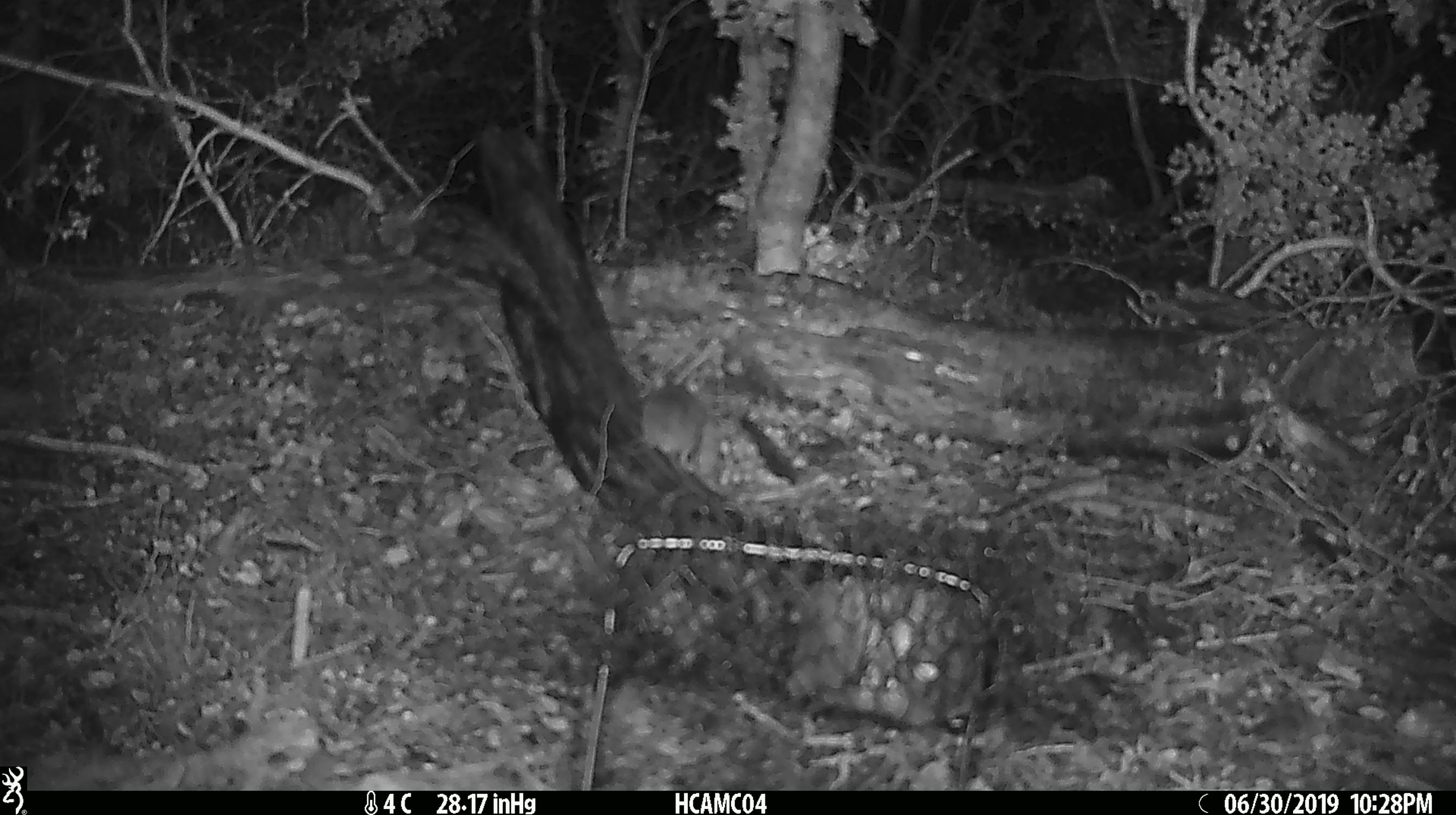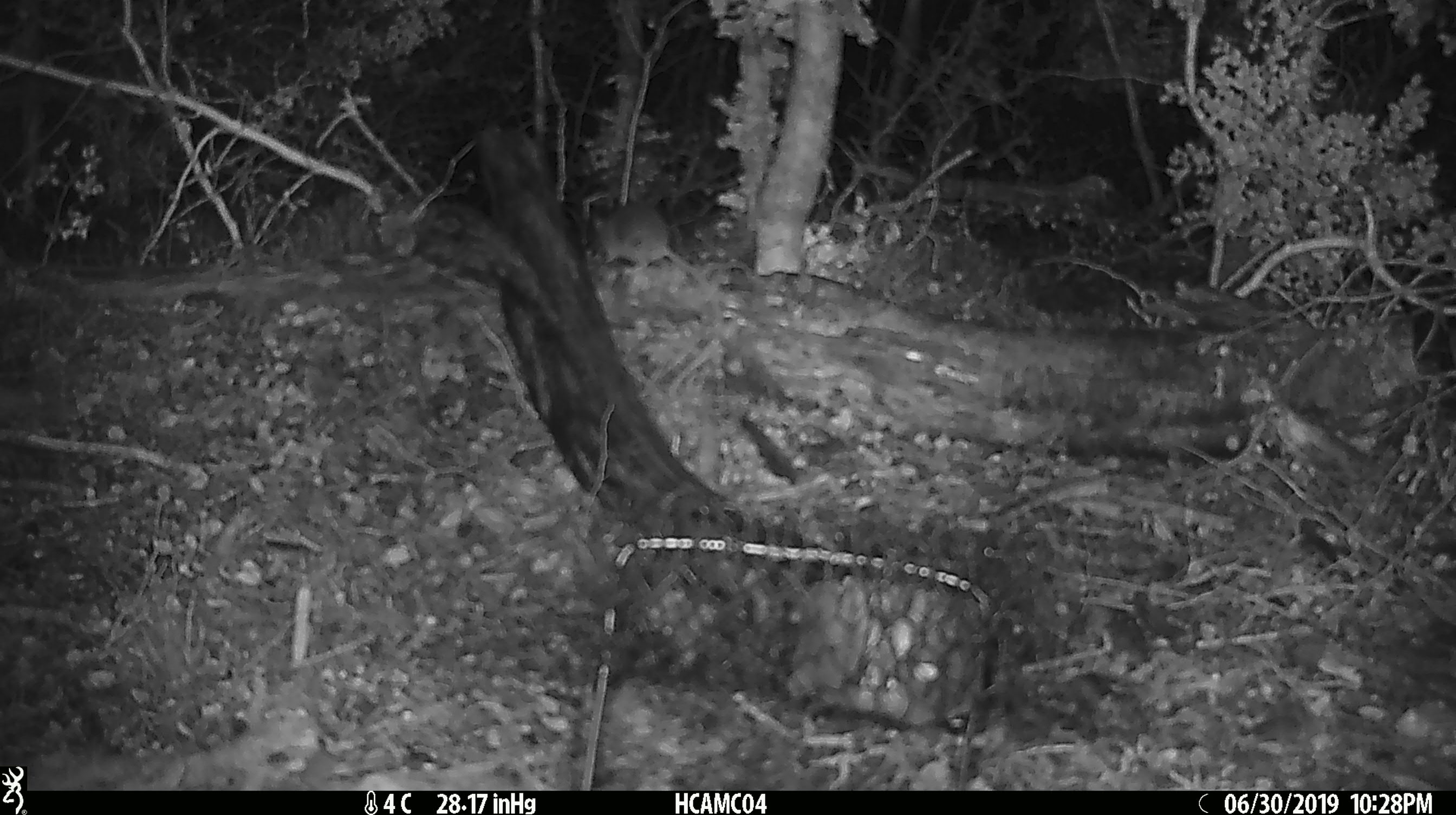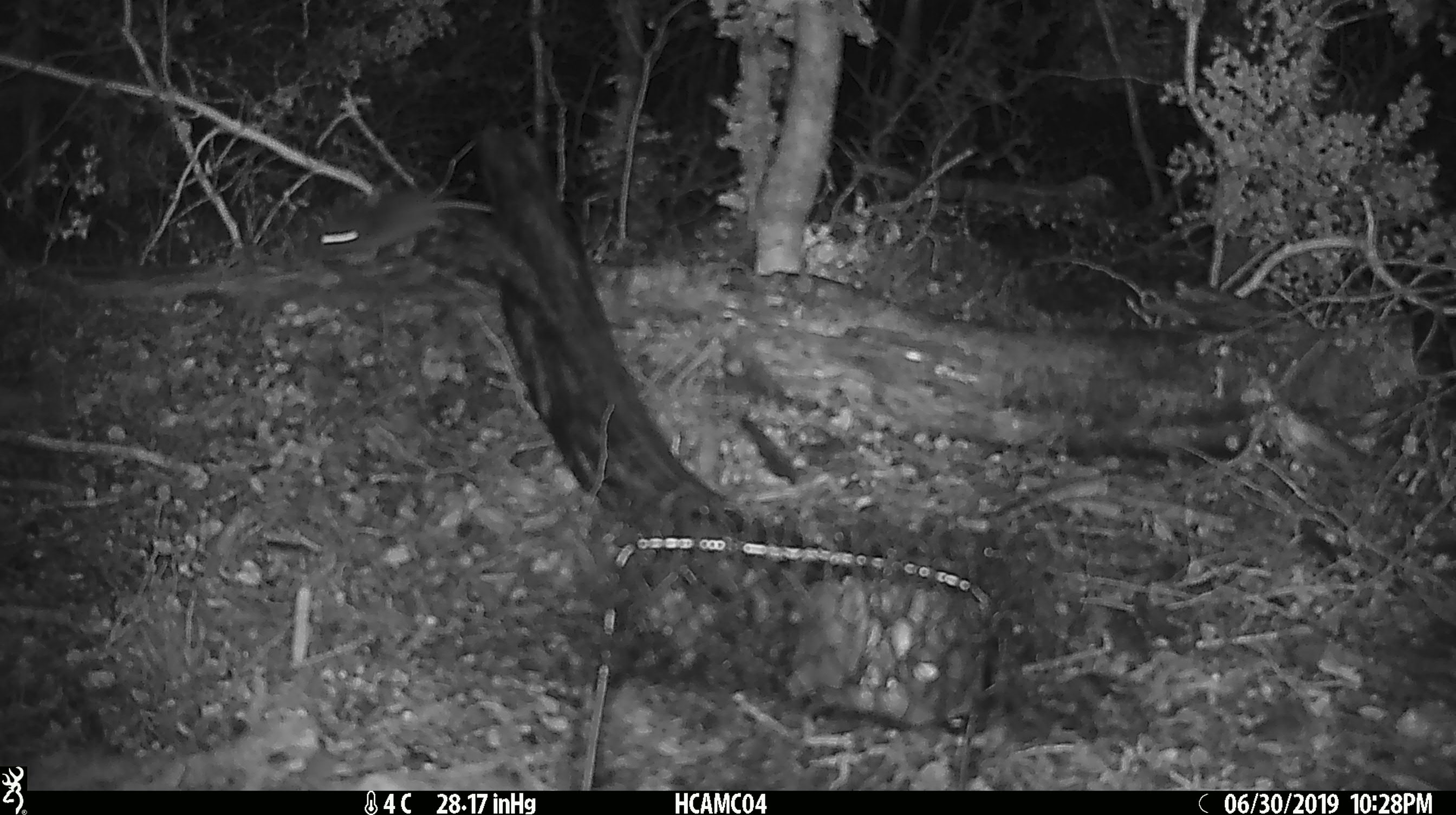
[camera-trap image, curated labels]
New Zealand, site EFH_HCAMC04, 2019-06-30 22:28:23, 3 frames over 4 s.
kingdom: Animalia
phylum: Chordata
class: Mammalia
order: Rodentia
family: Muridae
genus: Mus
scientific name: Mus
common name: mouse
Mouse (Mus).